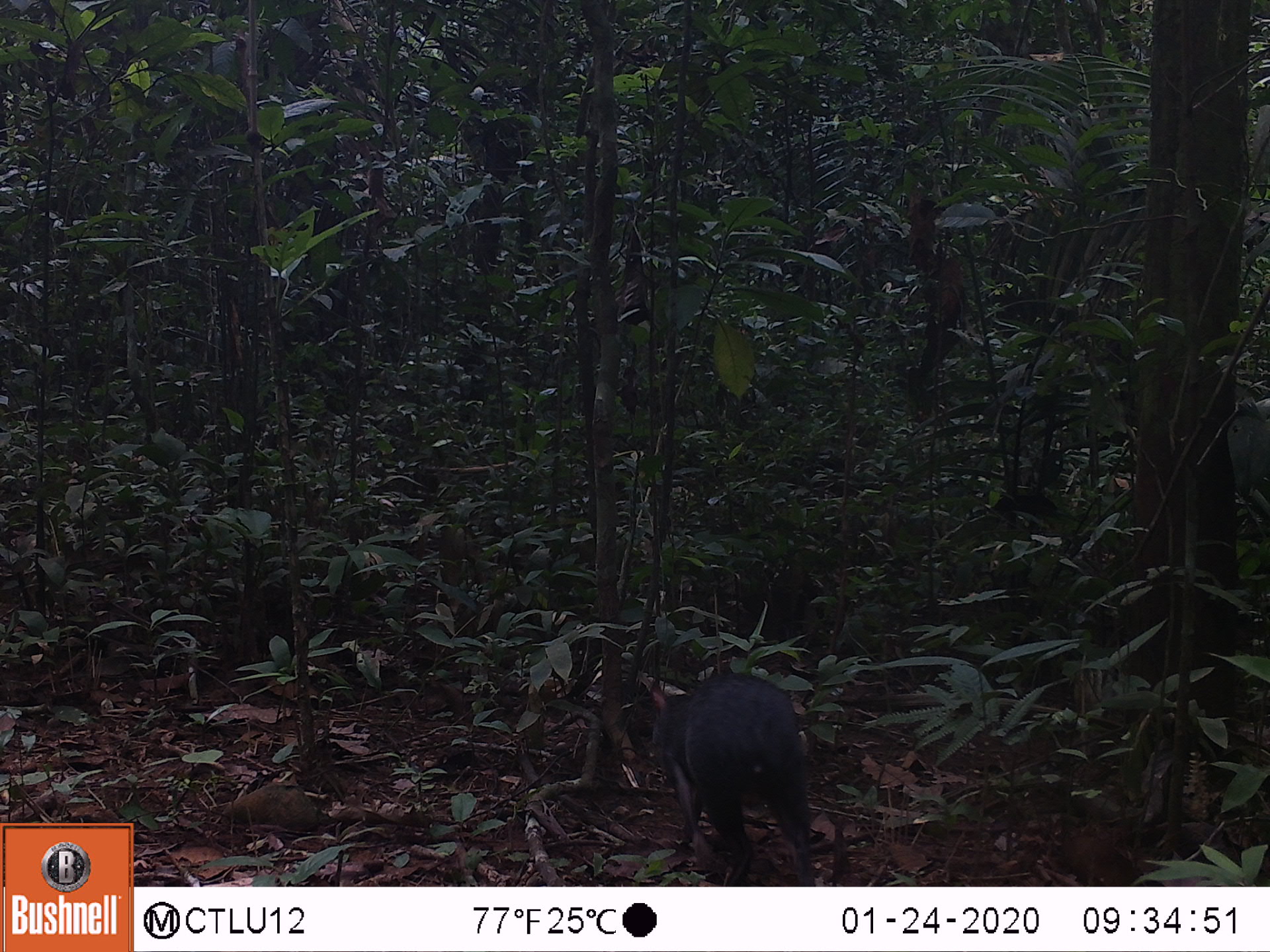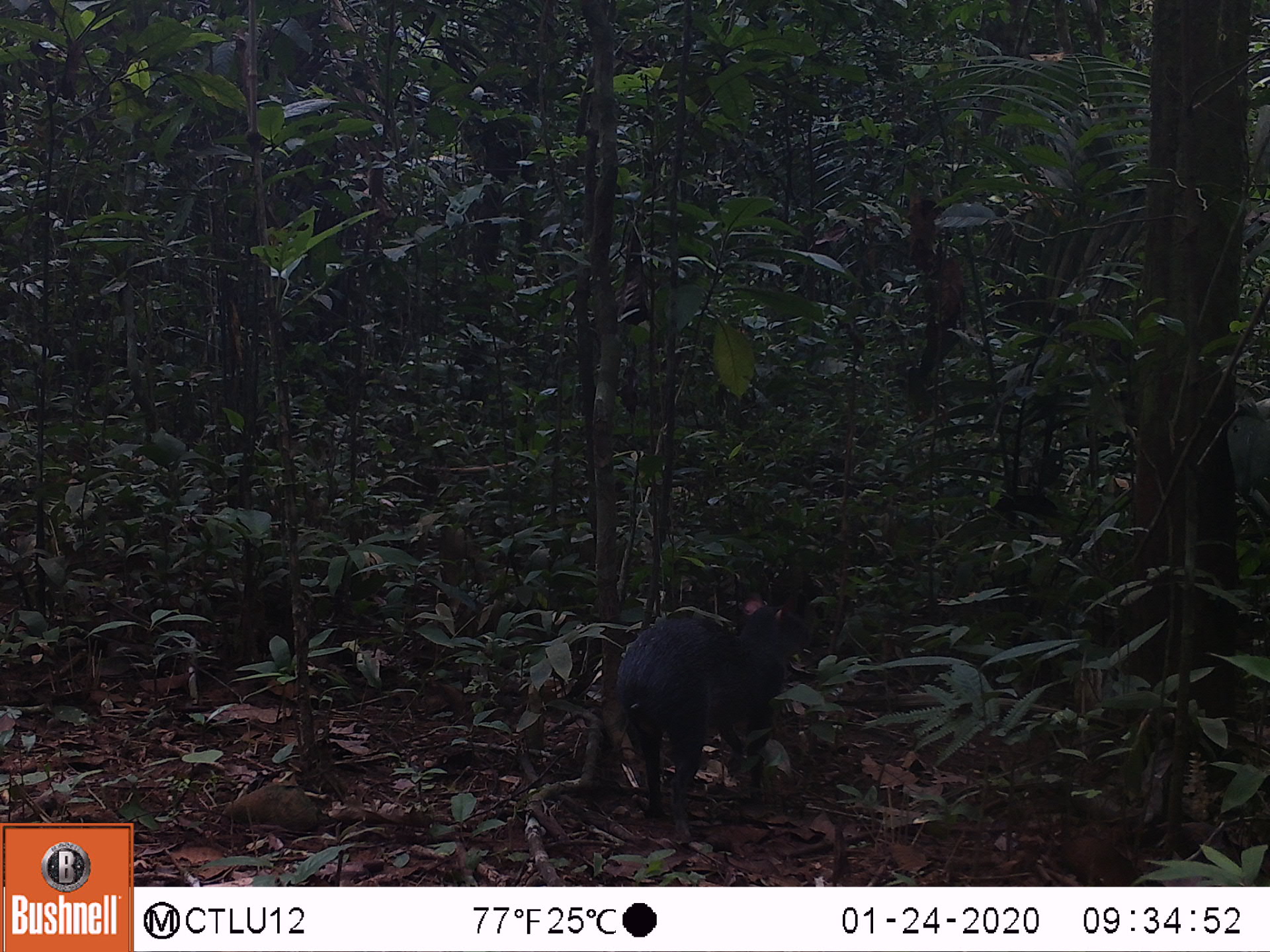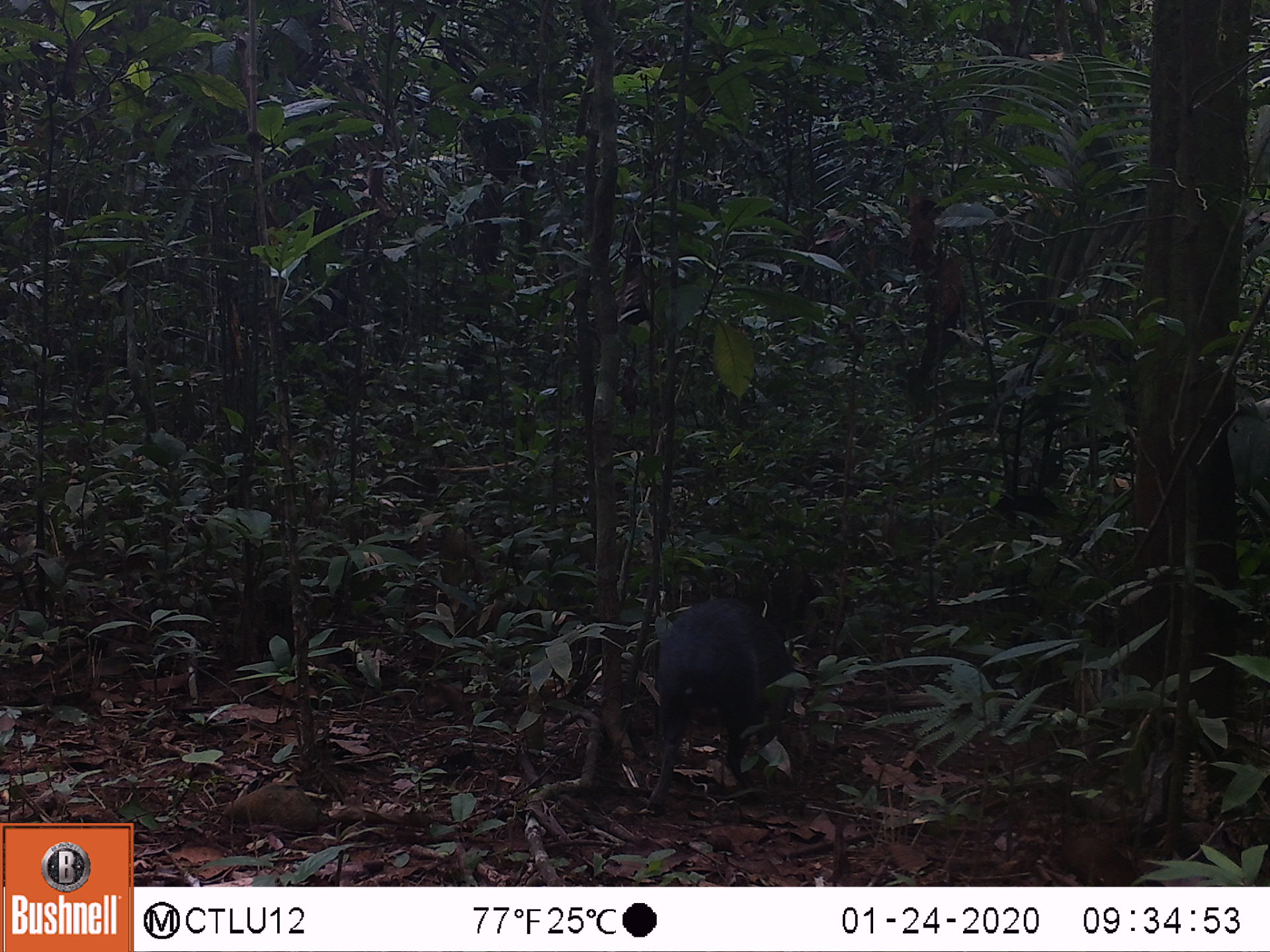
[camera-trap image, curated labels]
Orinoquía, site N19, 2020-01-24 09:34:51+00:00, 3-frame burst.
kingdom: Animalia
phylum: Chordata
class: Mammalia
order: Rodentia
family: Dasyproctidae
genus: Dasyprocta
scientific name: Dasyprocta fuliginosa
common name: black agouti